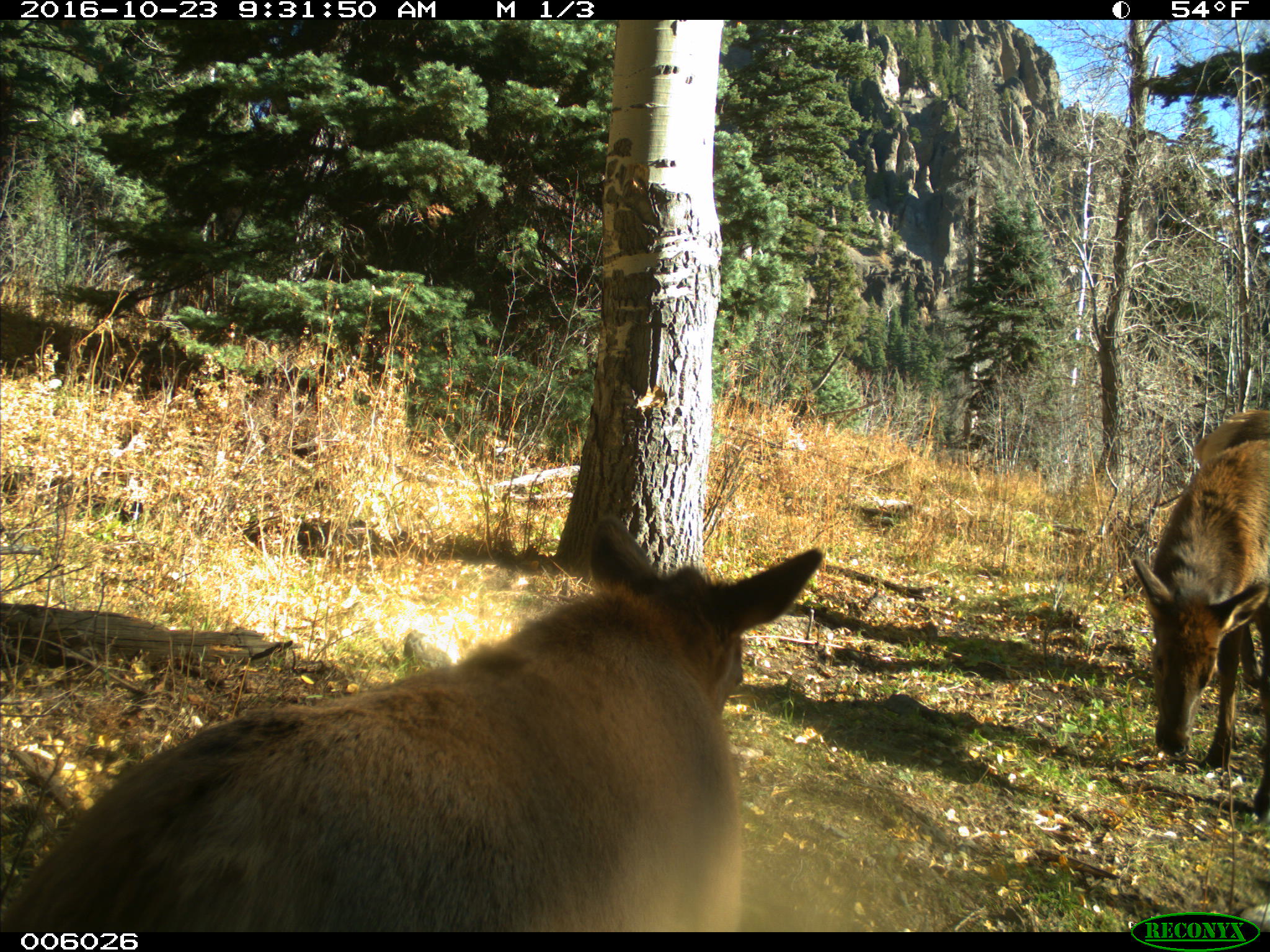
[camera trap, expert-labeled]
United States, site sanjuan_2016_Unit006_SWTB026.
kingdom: Animalia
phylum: Chordata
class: Mammalia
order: Artiodactyla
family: Cervidae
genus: Cervus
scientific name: Cervus elaphus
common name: red deer